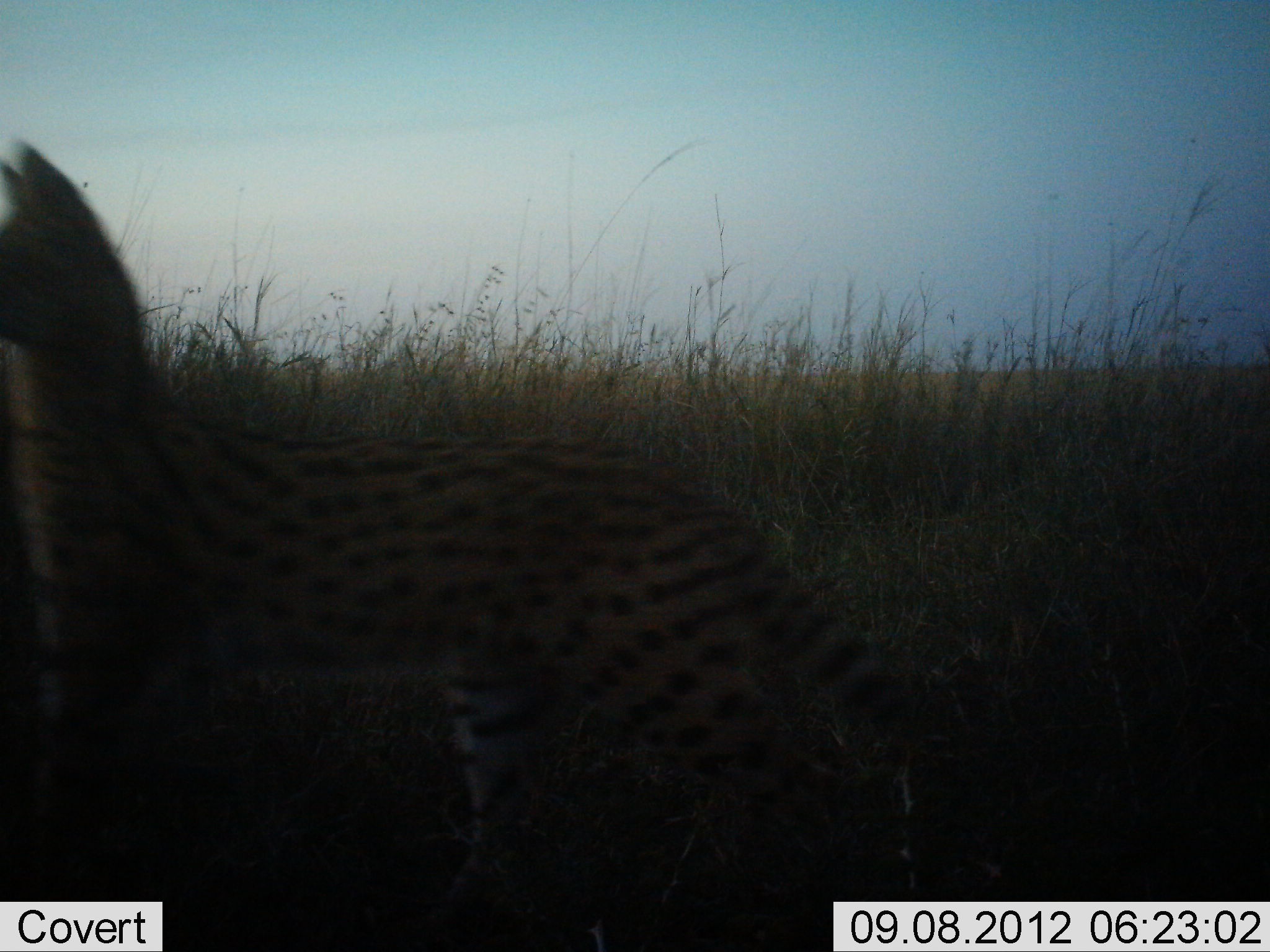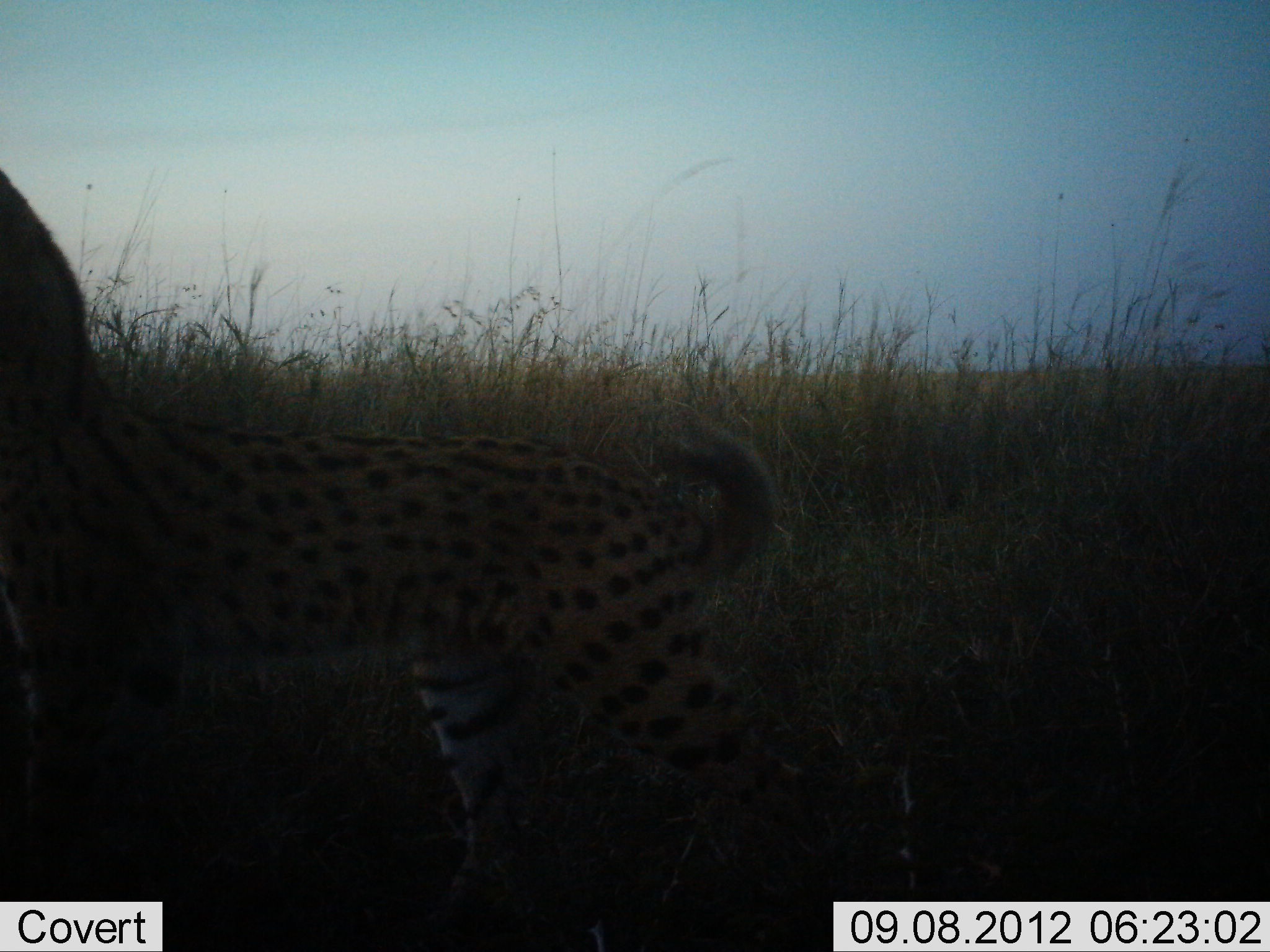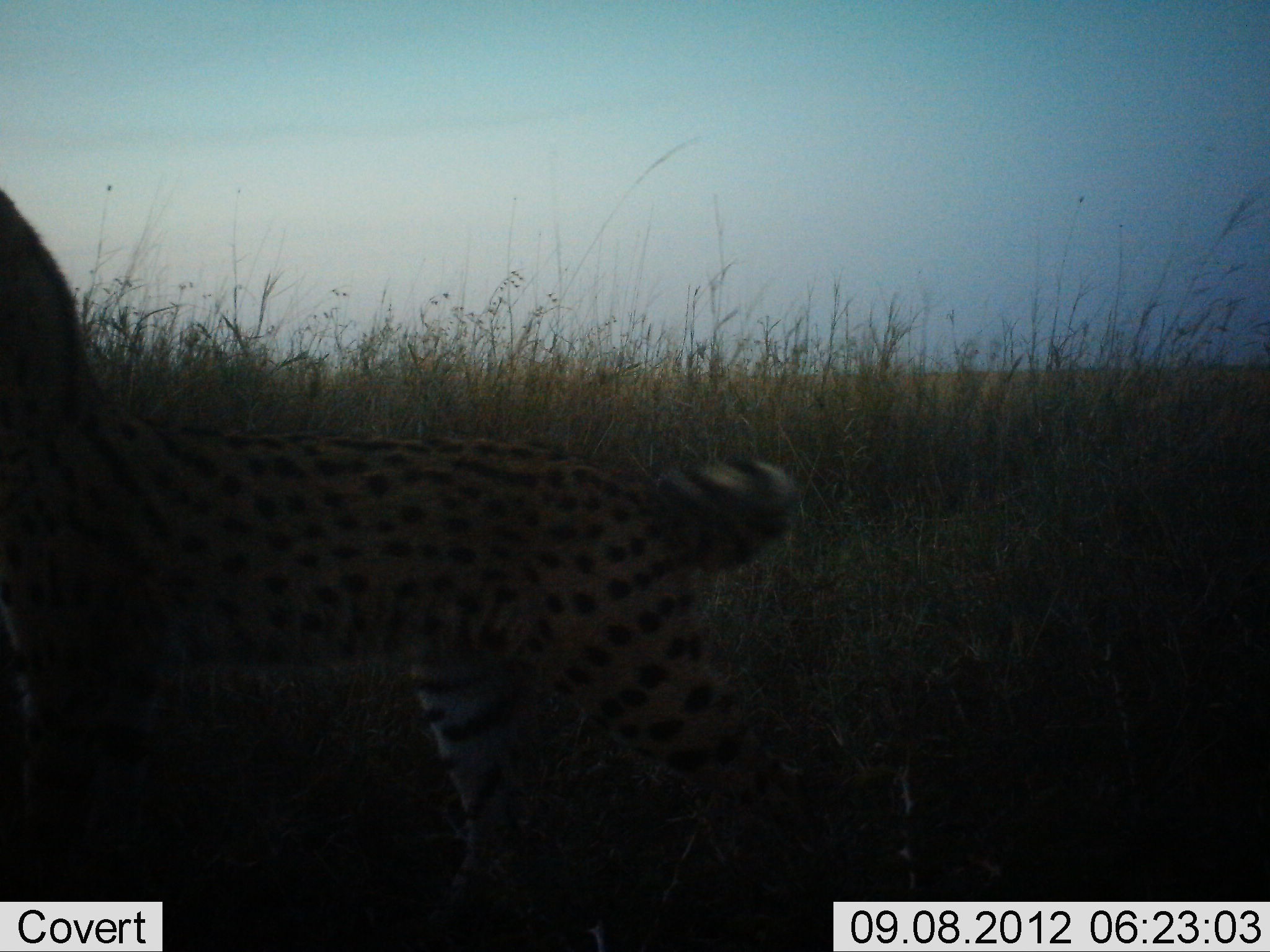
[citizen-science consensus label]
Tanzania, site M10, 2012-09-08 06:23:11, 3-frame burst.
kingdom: Animalia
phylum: Chordata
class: Mammalia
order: Carnivora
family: Felidae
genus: Leptailurus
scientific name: Leptailurus serval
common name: serval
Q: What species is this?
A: Serval (Leptailurus serval).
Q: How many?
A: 1.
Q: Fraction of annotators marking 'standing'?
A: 77%.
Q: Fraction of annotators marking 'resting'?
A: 0%.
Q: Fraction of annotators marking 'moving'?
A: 38%.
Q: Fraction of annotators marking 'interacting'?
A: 8%.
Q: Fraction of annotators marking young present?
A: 8%.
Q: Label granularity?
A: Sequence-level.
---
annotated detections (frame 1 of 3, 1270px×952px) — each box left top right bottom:
animal: 1 137 918 952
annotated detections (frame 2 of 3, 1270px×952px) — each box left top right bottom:
animal: 0 164 779 951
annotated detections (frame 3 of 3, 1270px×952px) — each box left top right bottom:
animal: 0 181 795 951